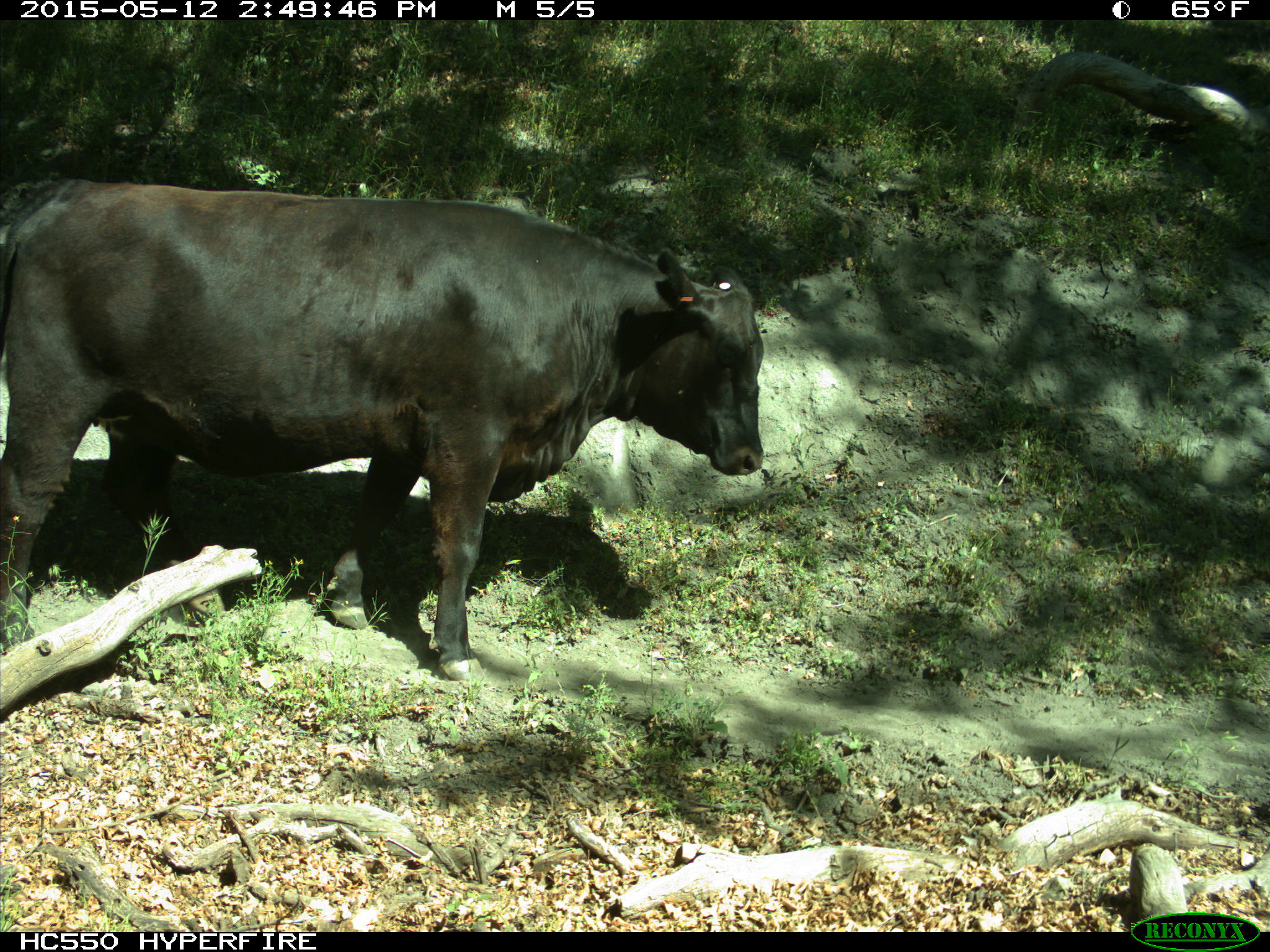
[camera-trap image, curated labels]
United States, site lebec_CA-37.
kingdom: Animalia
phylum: Chordata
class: Mammalia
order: Artiodactyla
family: Bovidae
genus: Bos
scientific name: Bos taurus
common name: domestic cow